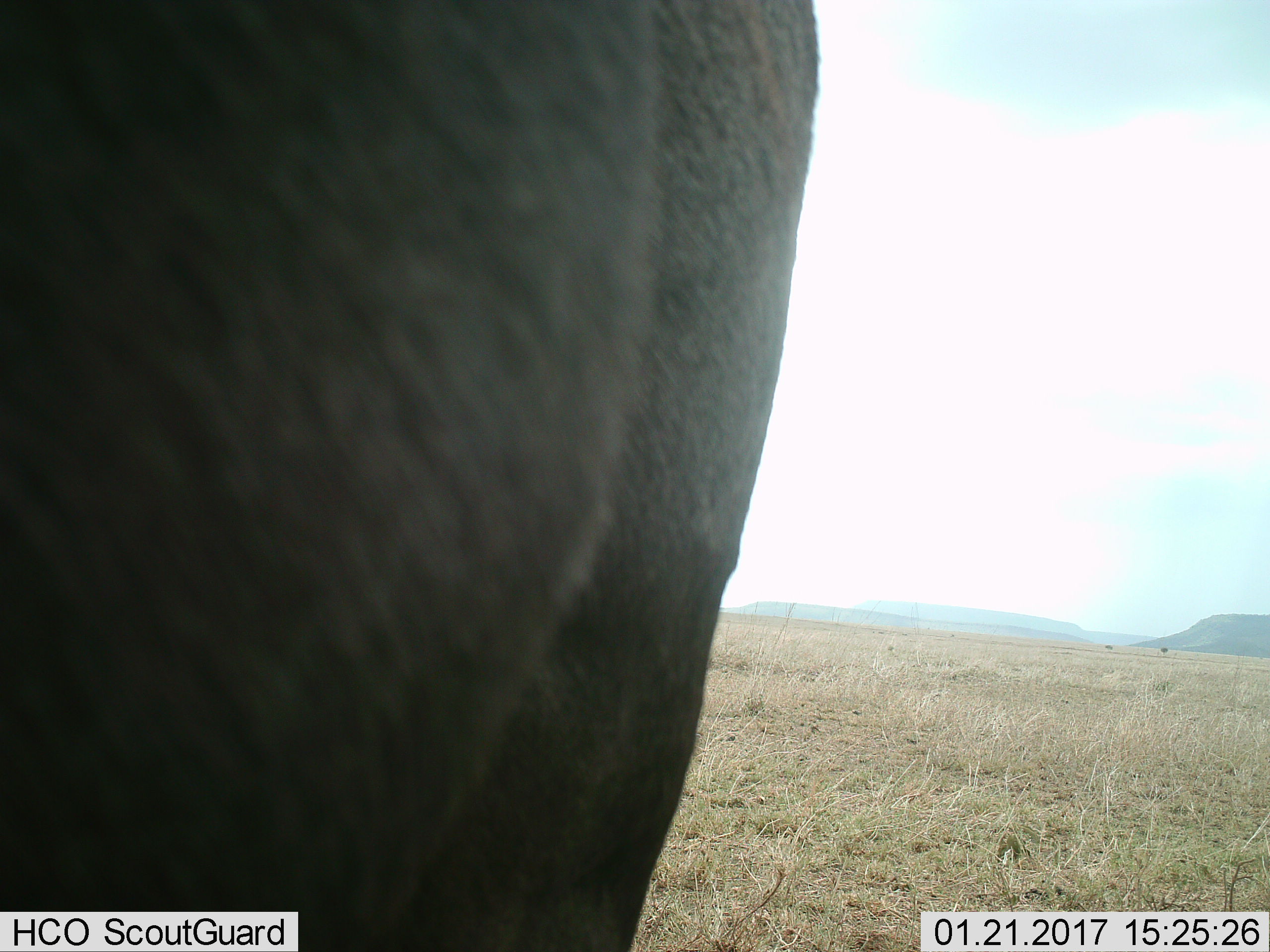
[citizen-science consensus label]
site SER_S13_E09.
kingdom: Animalia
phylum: Chordata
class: Mammalia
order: Artiodactyla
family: Bovidae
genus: Connochaetes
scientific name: Connochaetes taurinus taurinus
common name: blue wildebeest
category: wildebeestblue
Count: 1.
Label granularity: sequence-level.